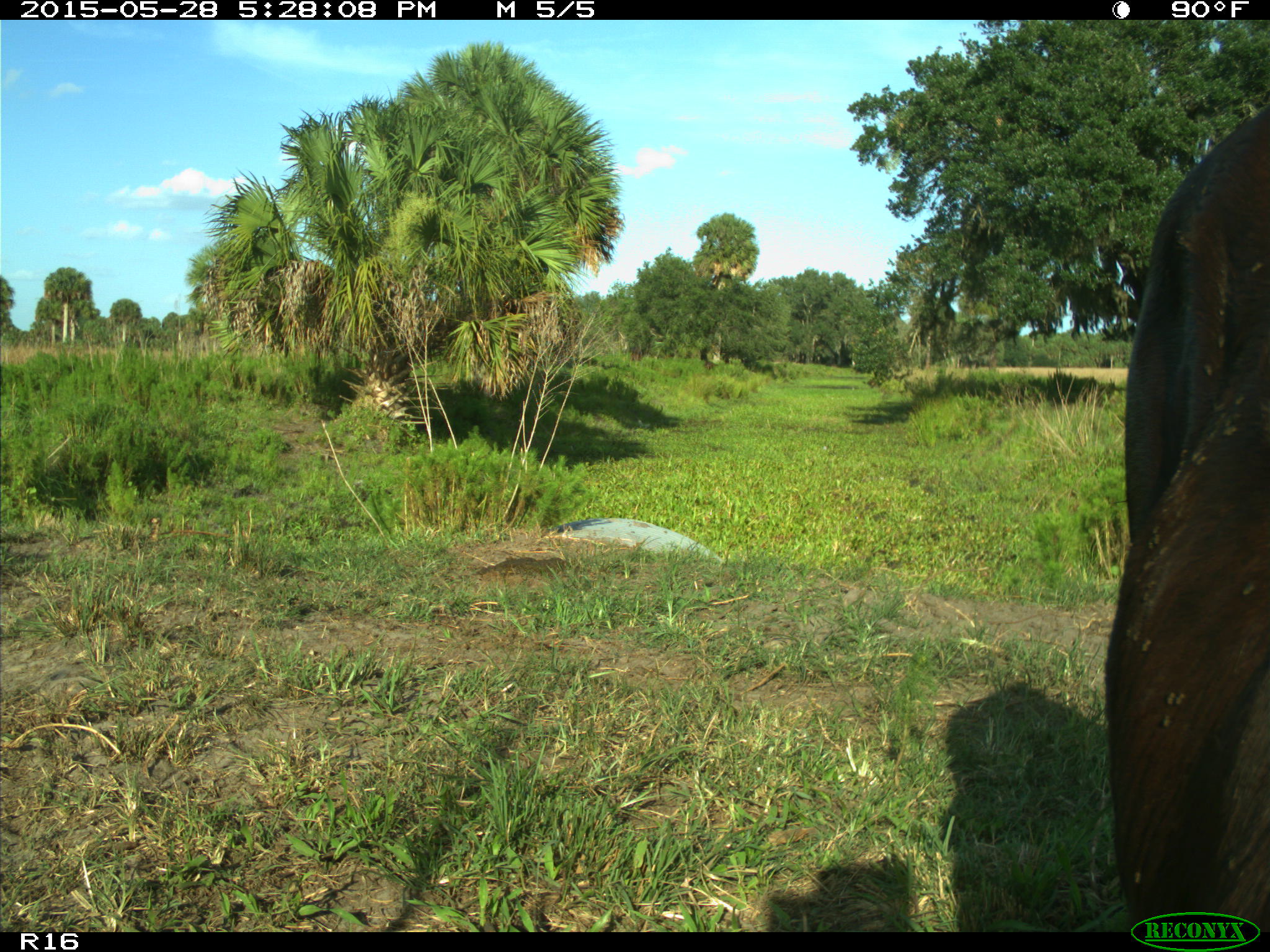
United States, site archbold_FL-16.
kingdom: Animalia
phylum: Chordata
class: Mammalia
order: Artiodactyla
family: Bovidae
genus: Bos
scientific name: Bos taurus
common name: domestic cow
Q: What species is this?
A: Bos taurus (domestic cow).